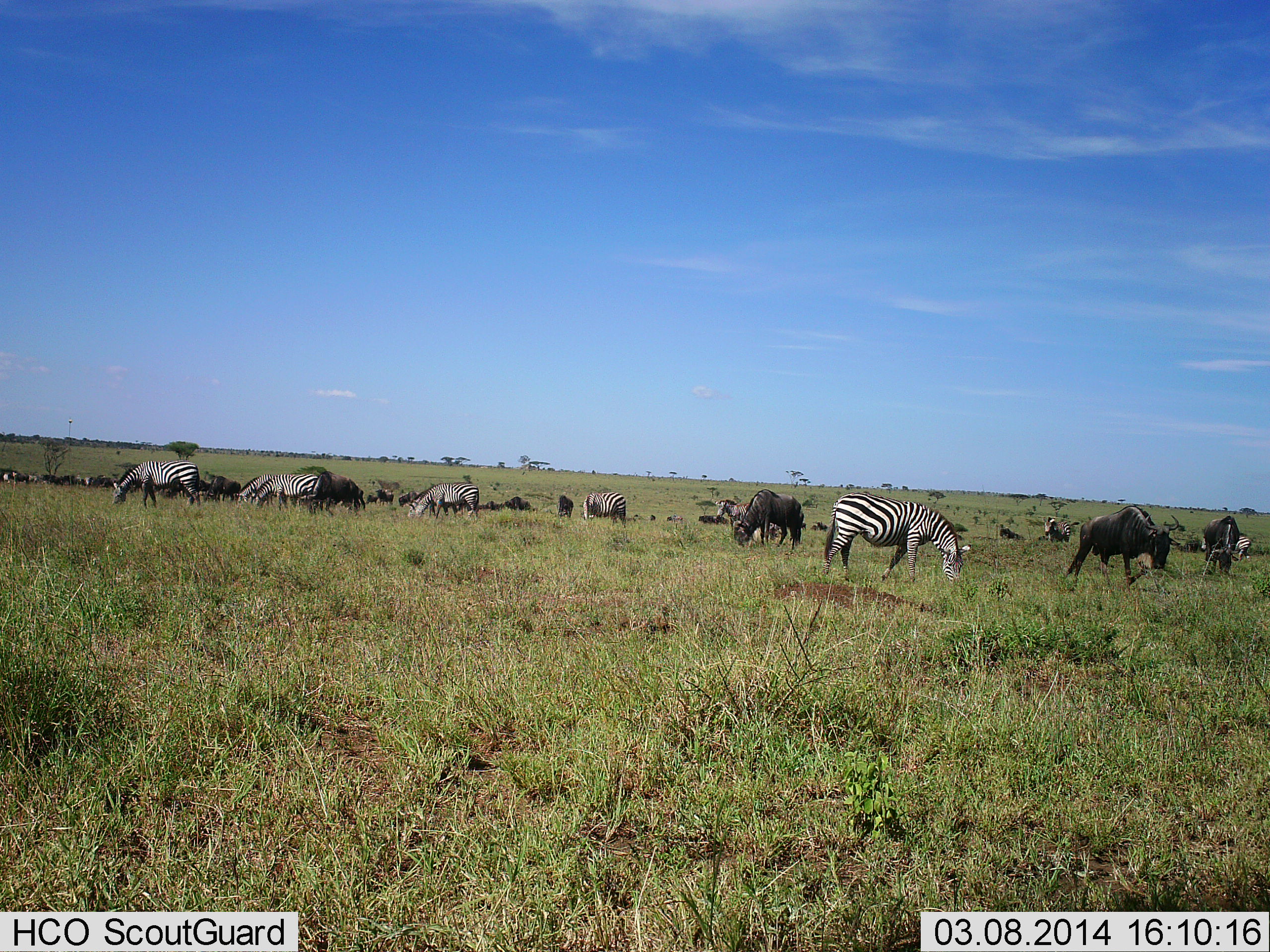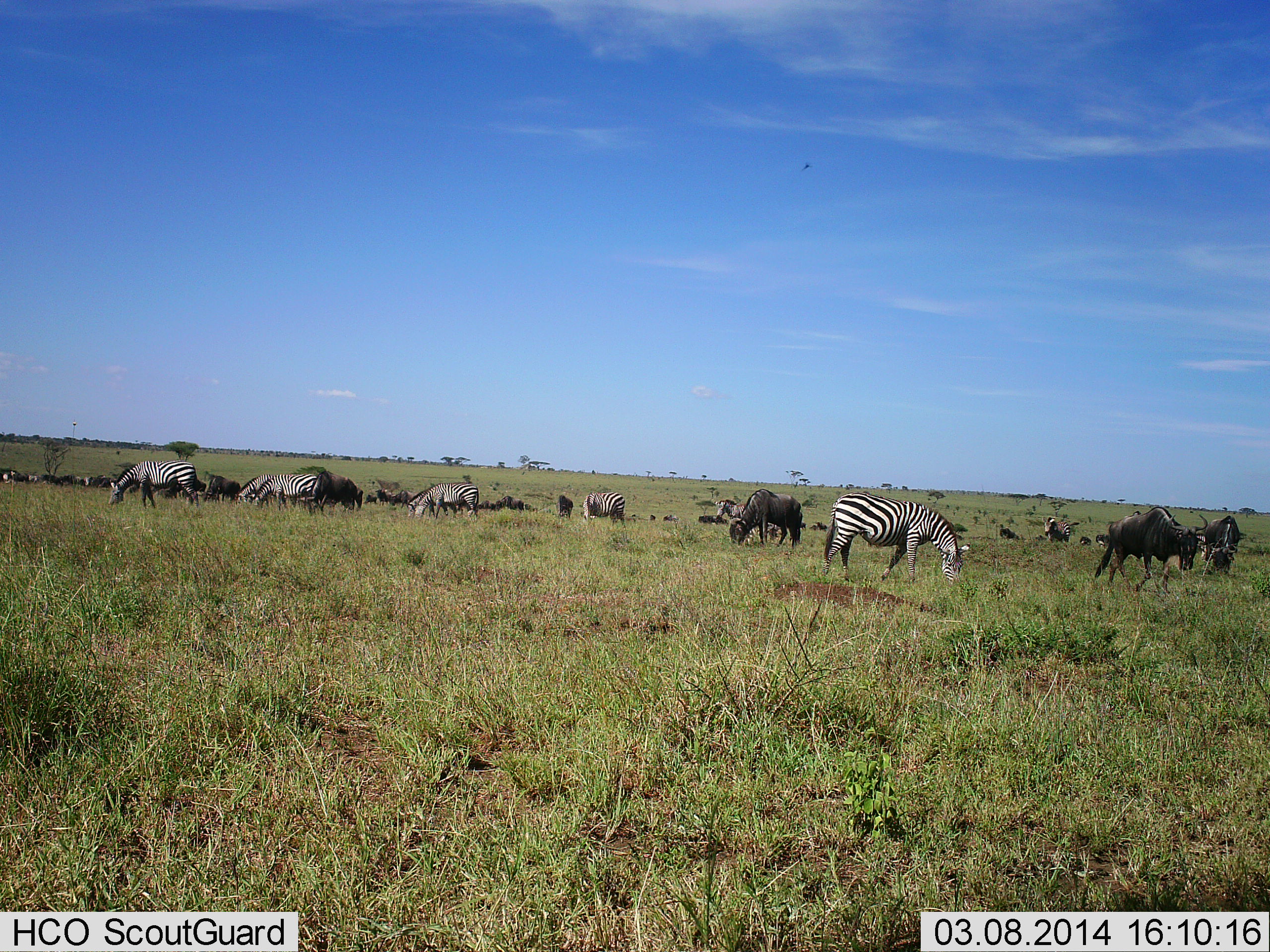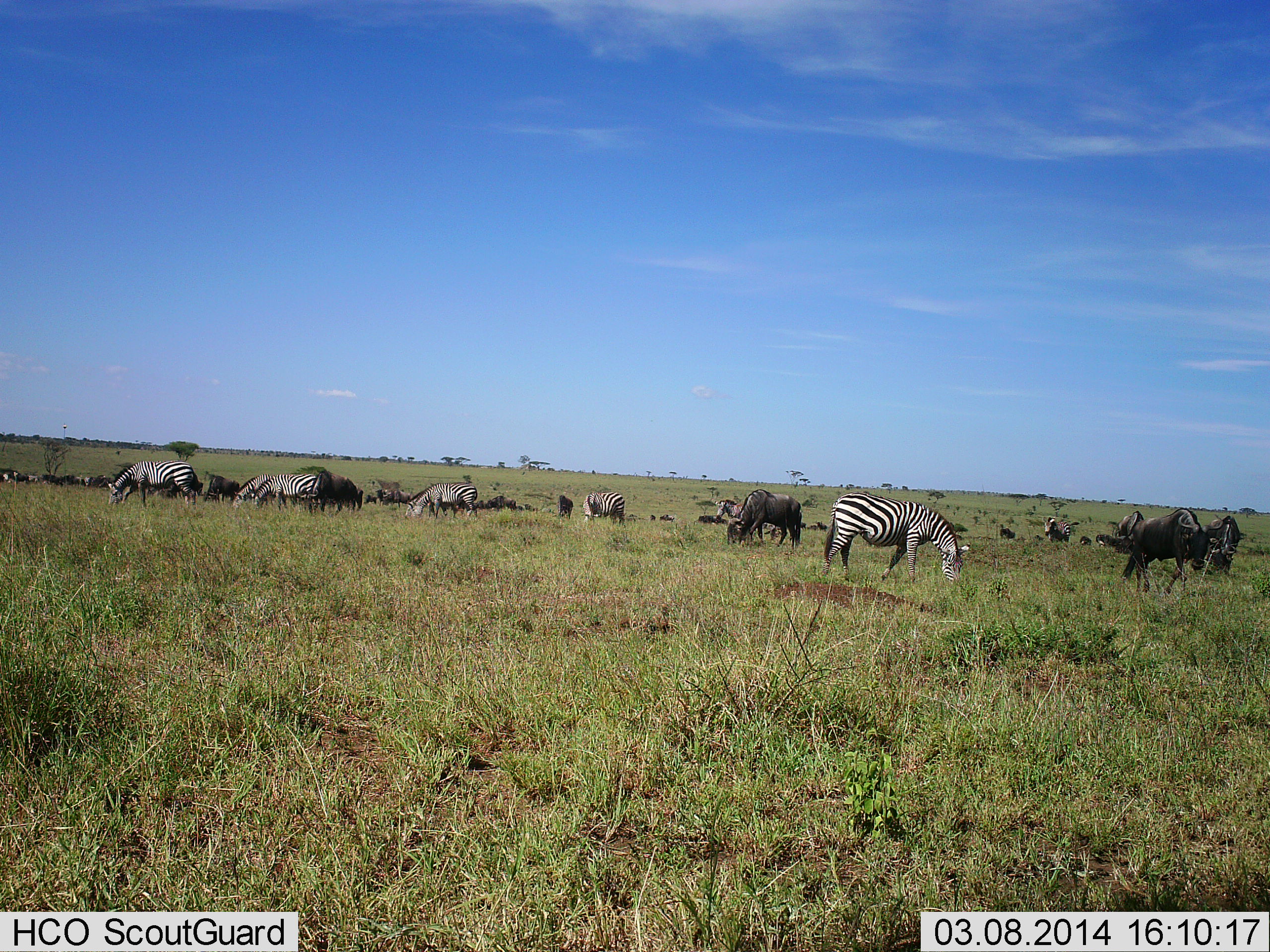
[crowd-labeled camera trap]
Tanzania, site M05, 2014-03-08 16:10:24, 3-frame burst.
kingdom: Animalia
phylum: Chordata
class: Mammalia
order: Artiodactyla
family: Bovidae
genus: Connochaetes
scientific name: Connochaetes taurinus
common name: blue wildebeest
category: wildebeest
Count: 11-50.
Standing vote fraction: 50%.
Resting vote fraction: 10%.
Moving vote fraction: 30%.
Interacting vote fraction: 0%.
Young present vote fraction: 0%.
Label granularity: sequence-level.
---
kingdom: Animalia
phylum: Chordata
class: Mammalia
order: Perissodactyla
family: Equidae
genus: Equus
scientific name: Equus quagga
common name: plains zebra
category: zebra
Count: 6.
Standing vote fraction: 27%.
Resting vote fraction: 0%.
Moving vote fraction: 0%.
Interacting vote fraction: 0%.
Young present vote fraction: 0%.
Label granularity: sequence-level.